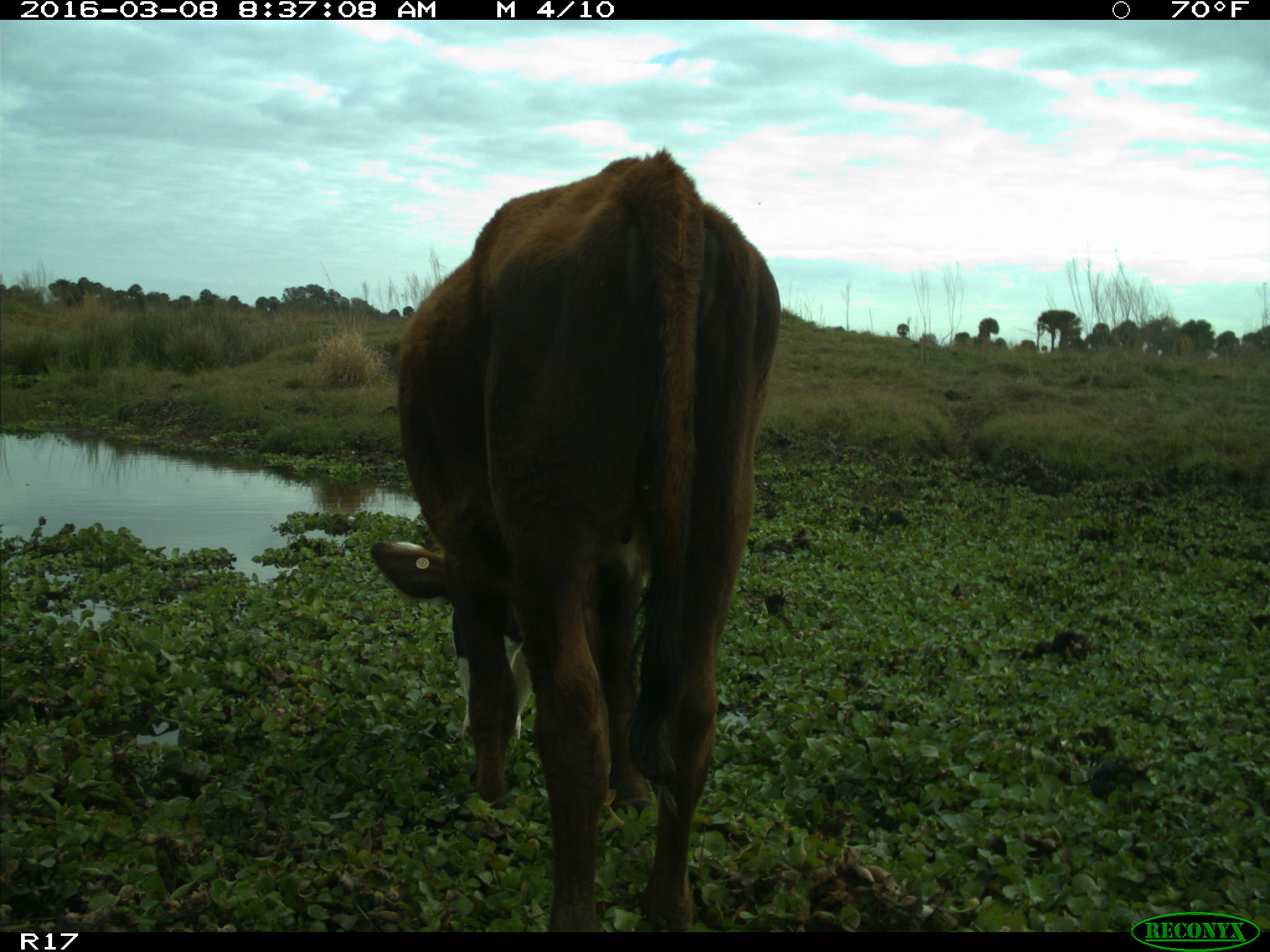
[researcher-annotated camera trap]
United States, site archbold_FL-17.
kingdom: Animalia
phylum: Chordata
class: Mammalia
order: Artiodactyla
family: Bovidae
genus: Bos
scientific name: Bos taurus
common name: domestic cow